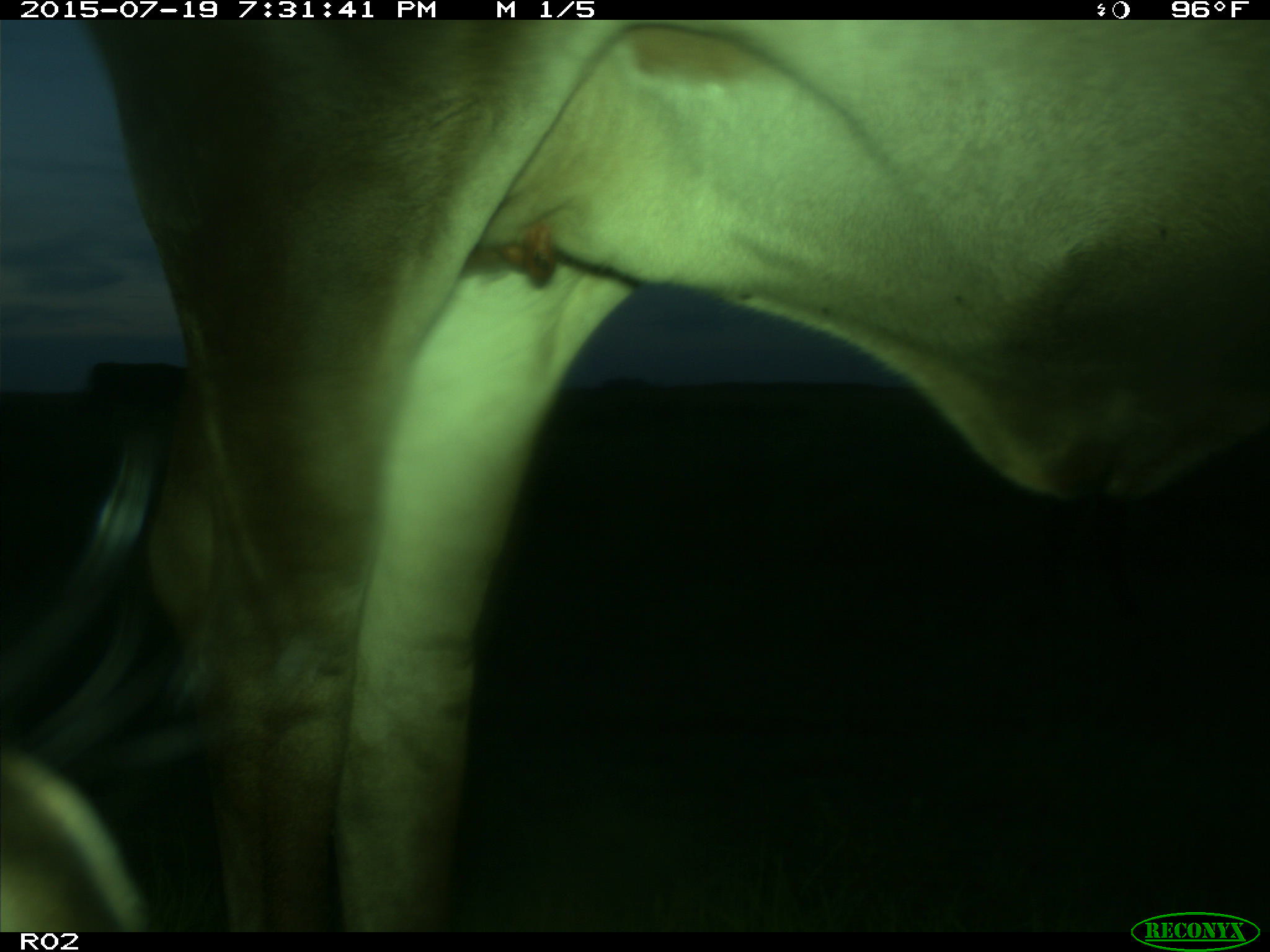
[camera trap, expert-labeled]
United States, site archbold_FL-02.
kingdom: Animalia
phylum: Chordata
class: Mammalia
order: Artiodactyla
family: Bovidae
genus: Bos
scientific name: Bos taurus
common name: domestic cow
Bos taurus (domestic cow).